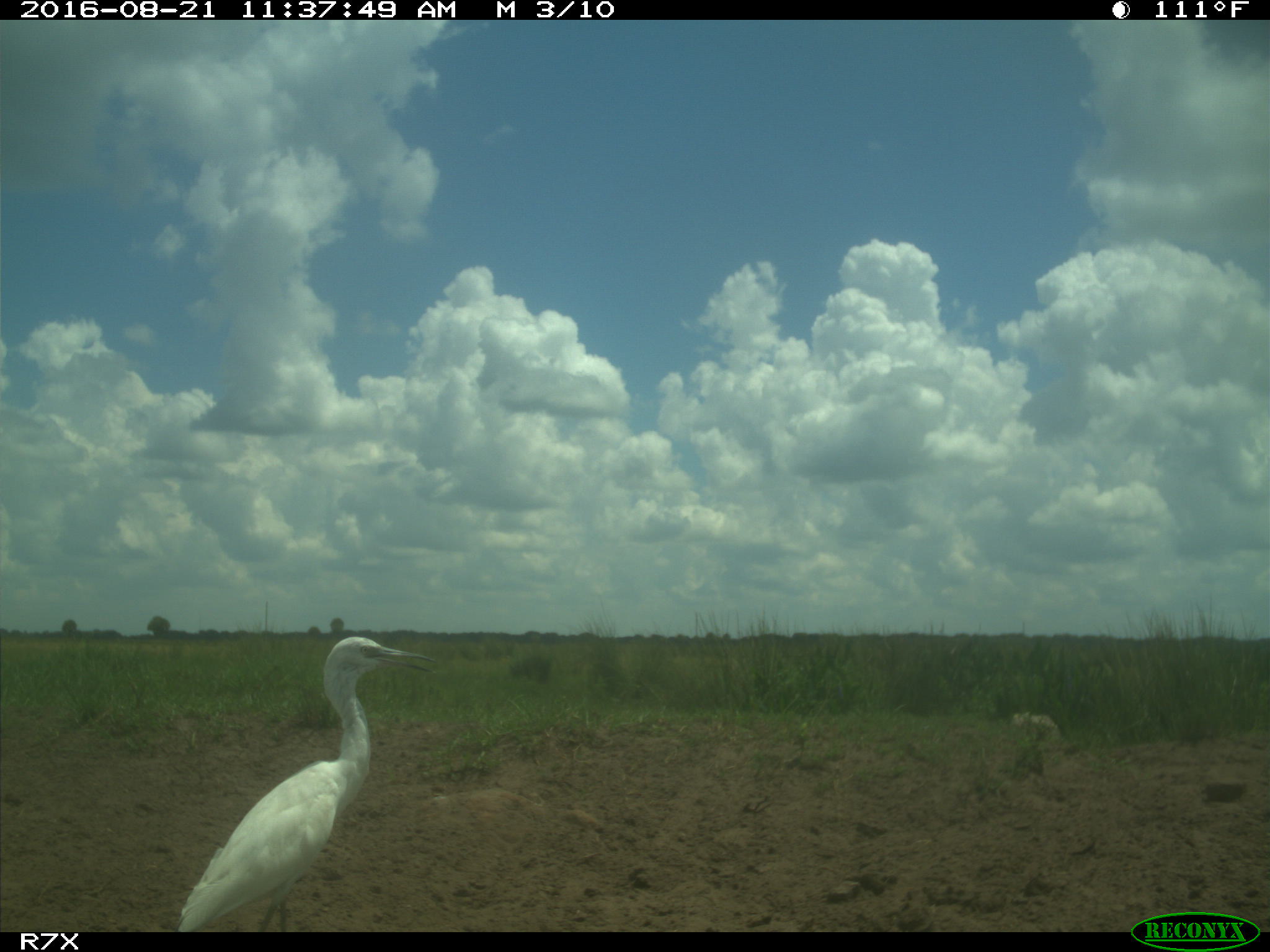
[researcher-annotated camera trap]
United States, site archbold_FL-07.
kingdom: Animalia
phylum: Chordata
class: Aves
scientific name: Aves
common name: birds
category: unidentified bird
Unidentified bird (birds) (Aves).